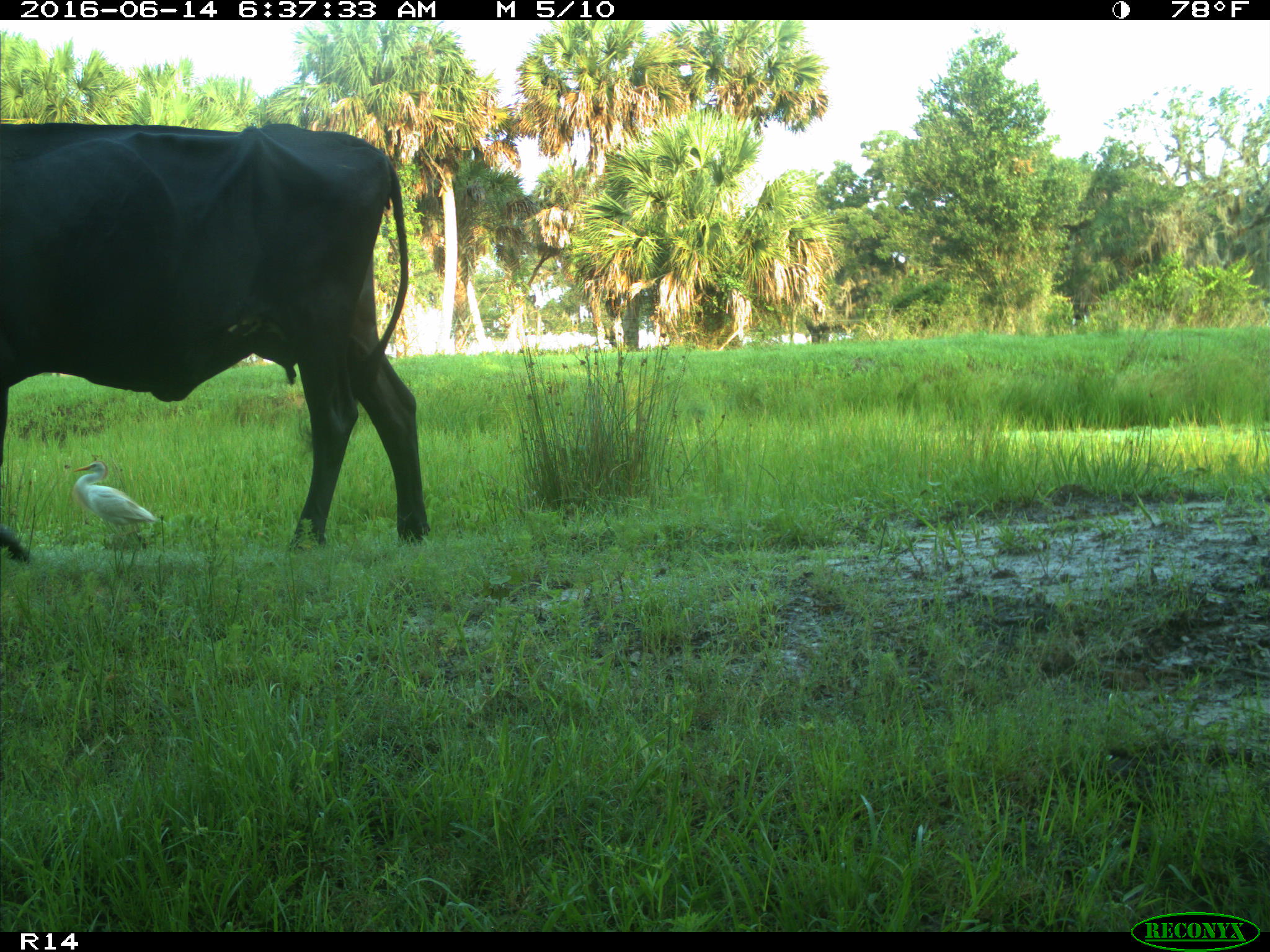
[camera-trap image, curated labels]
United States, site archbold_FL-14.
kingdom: Animalia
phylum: Chordata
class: Mammalia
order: Artiodactyla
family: Bovidae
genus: Bos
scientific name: Bos taurus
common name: domestic cow